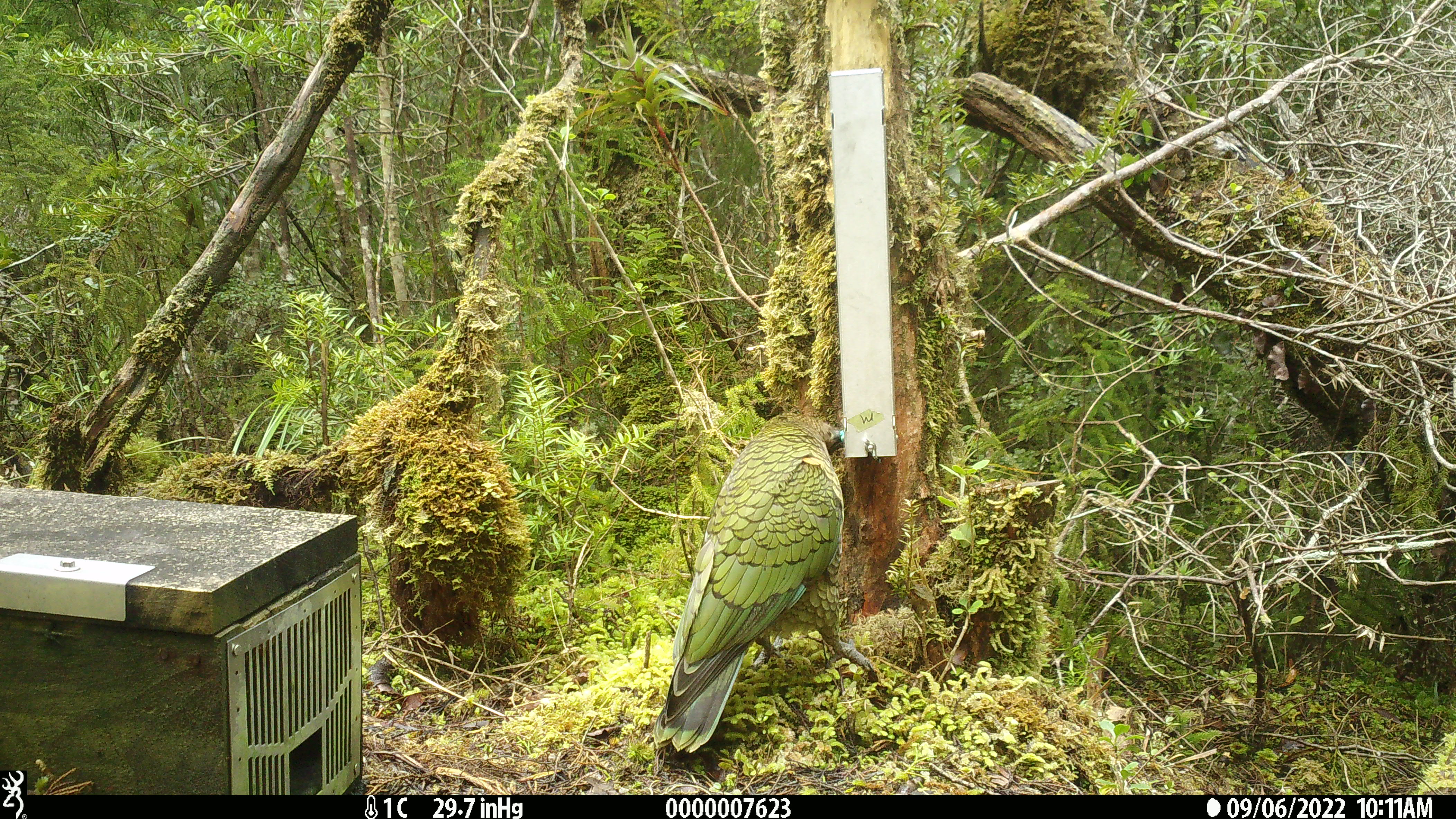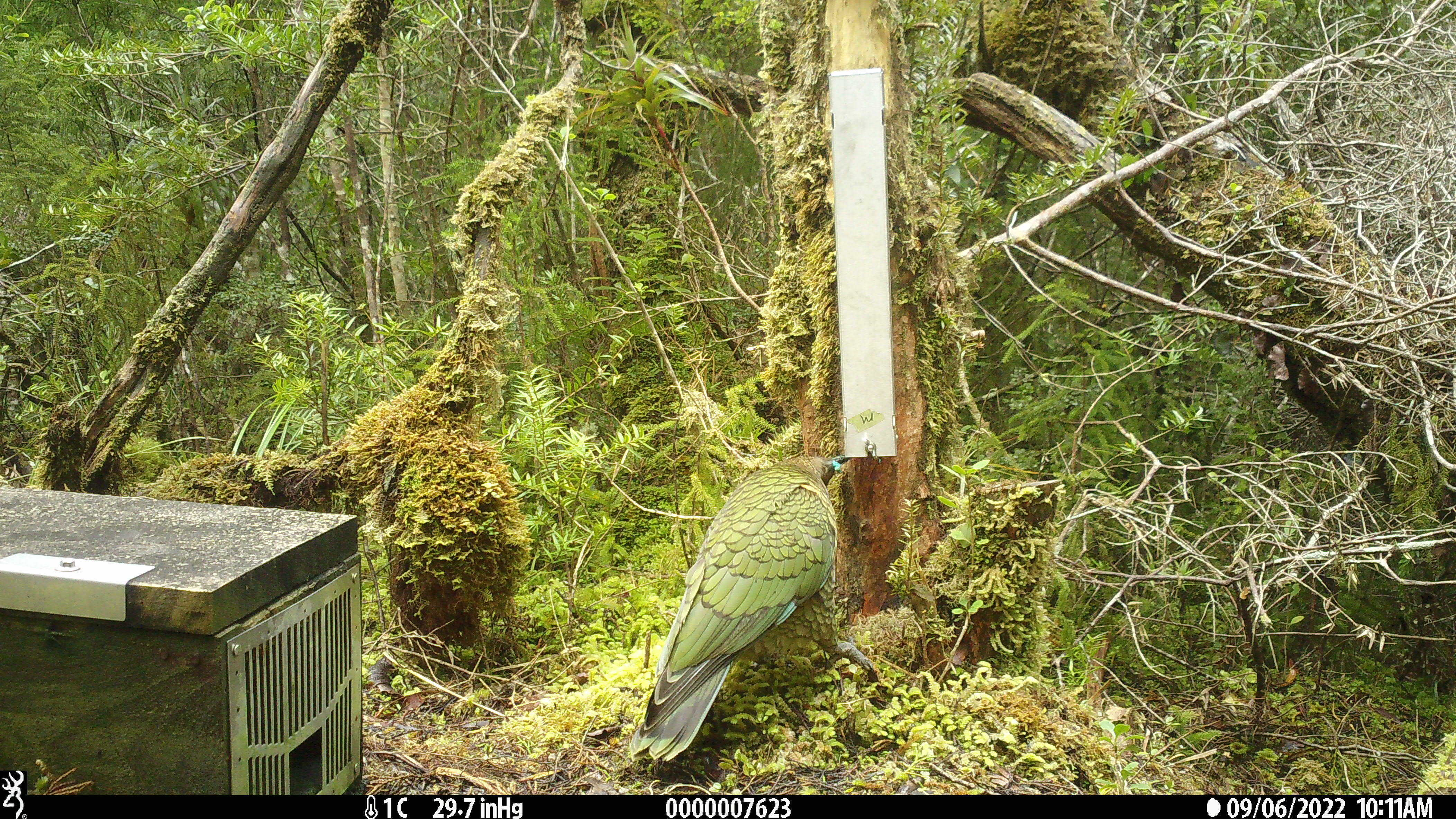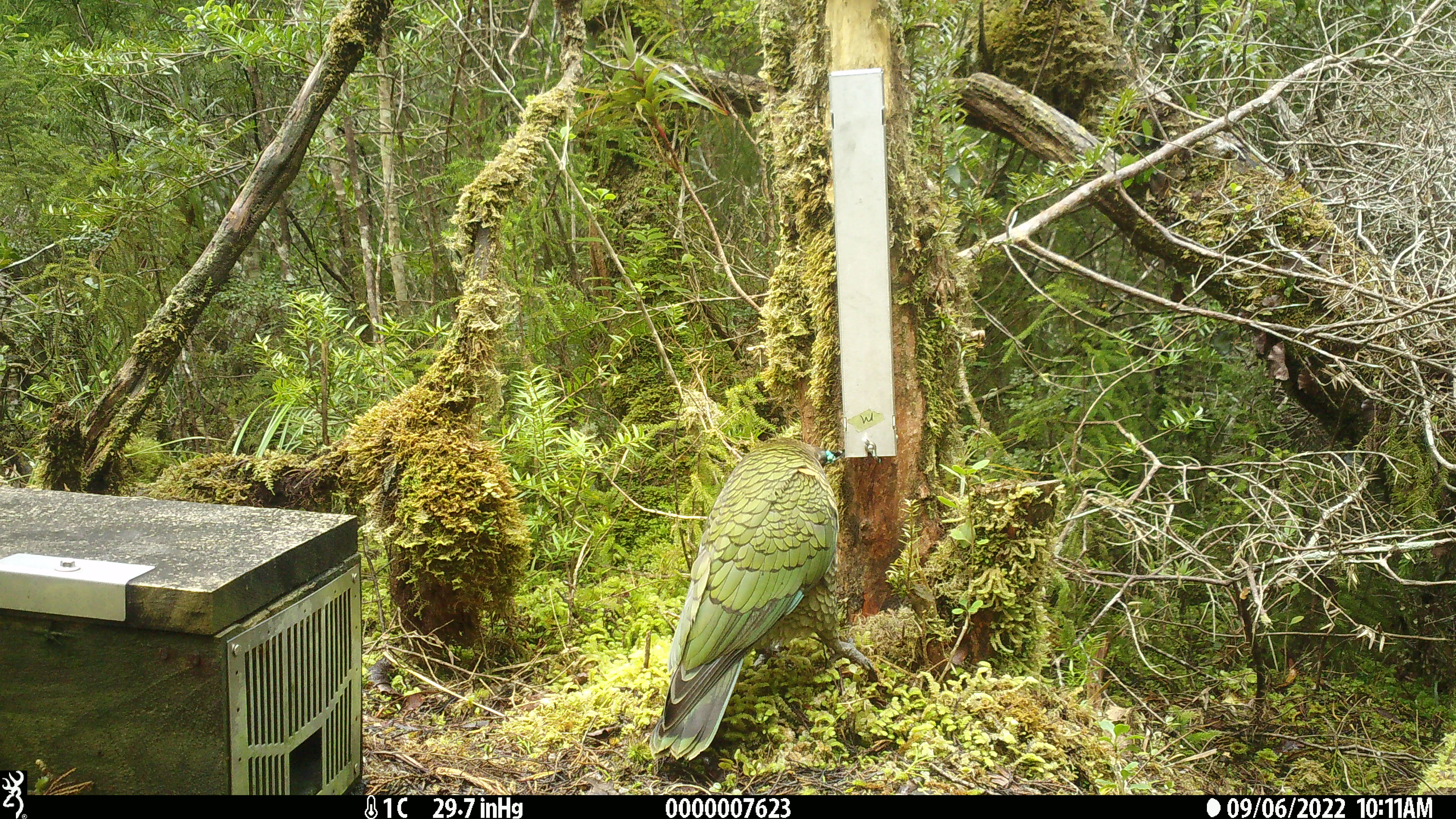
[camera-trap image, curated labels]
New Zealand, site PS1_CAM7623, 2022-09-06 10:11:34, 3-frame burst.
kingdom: Animalia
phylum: Chordata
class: Aves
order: Psittaciformes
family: Strigopidae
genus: Nestor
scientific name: Nestor notabilis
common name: kea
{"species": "kea (Nestor notabilis)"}